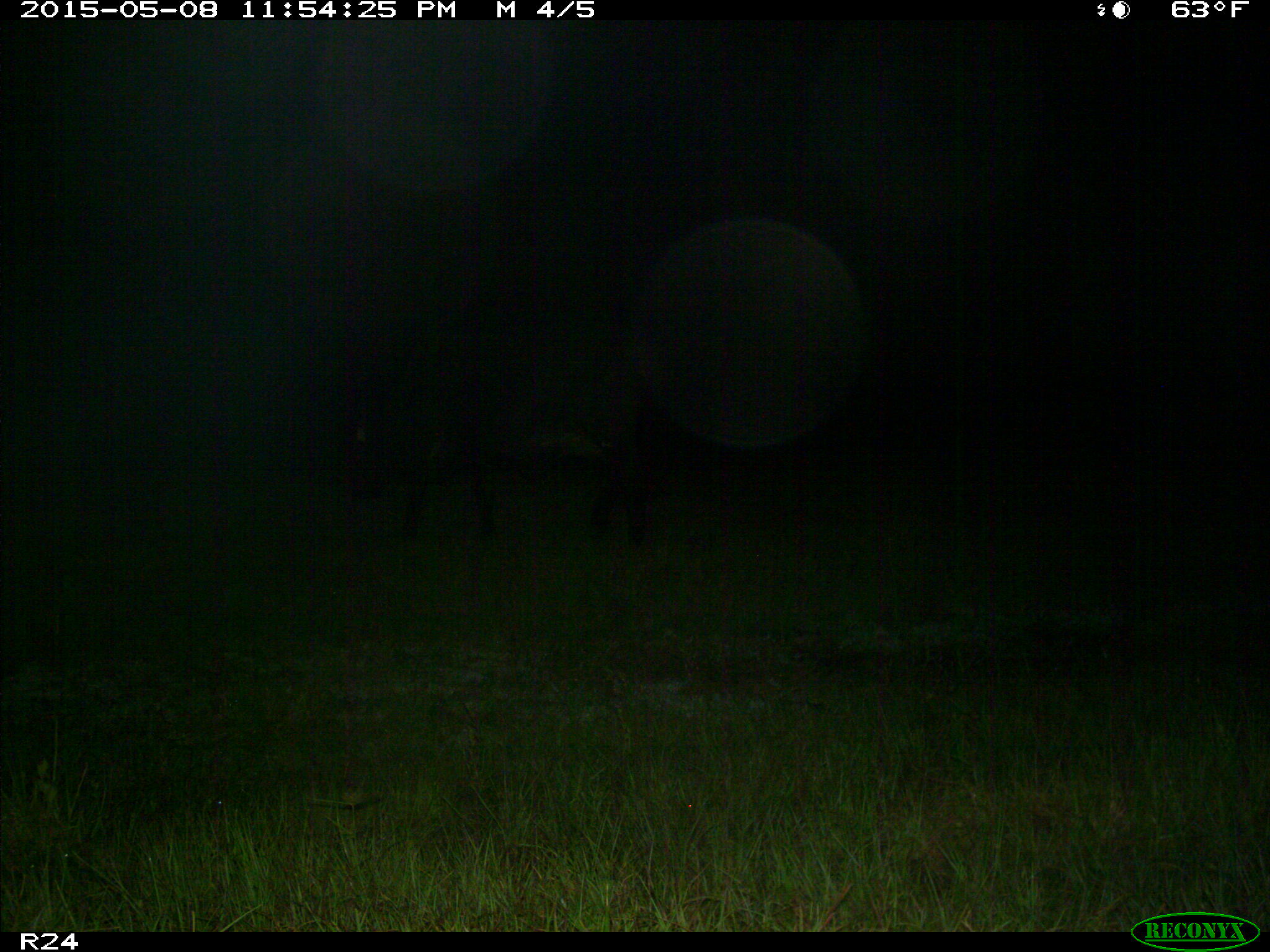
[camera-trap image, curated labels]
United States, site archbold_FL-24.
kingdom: Animalia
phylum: Chordata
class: Mammalia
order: Artiodactyla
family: Bovidae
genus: Bos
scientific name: Bos taurus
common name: domestic cow